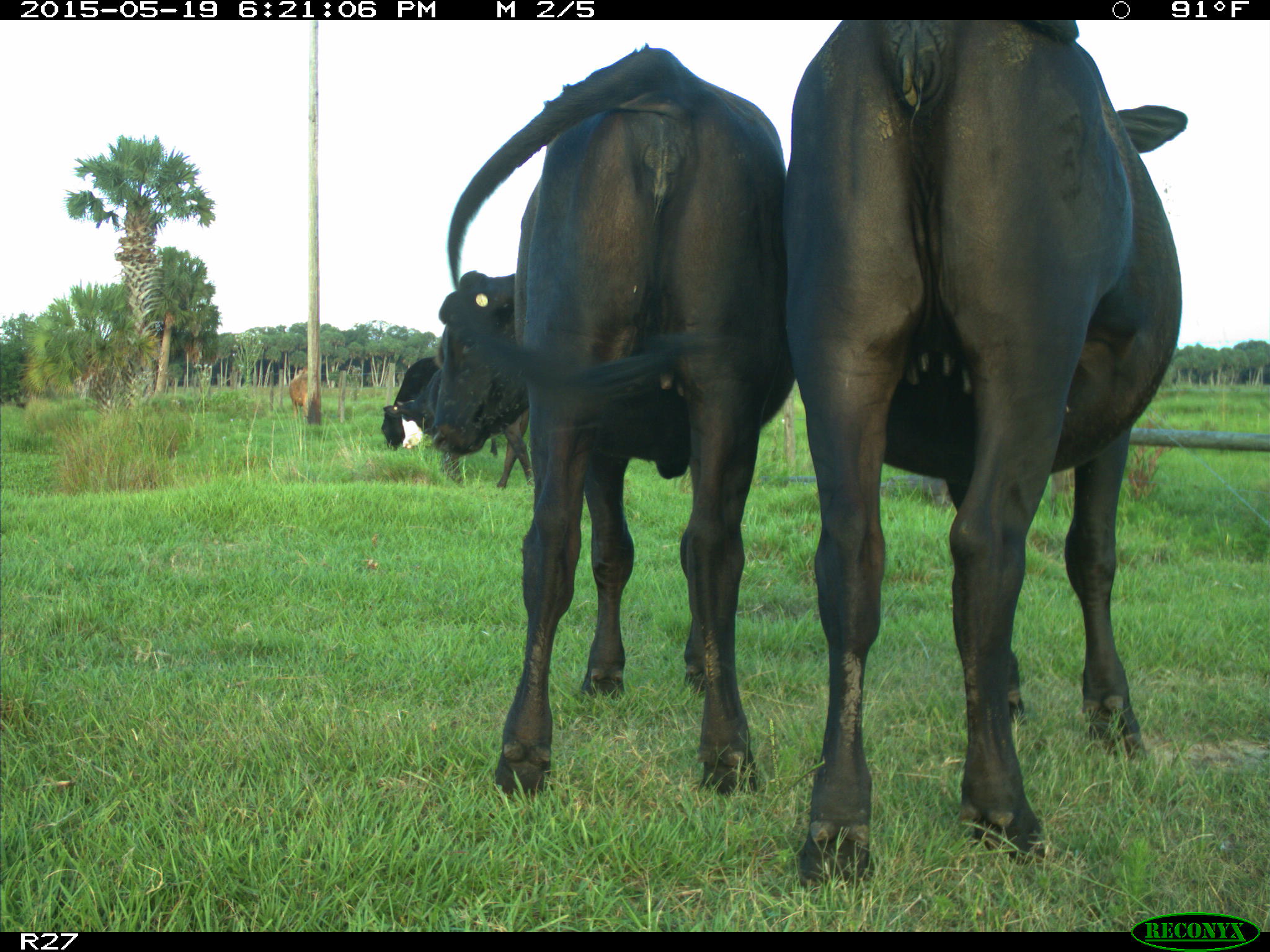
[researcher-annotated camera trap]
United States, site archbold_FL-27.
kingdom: Animalia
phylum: Chordata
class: Mammalia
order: Artiodactyla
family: Bovidae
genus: Bos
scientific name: Bos taurus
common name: domestic cow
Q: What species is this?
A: Bos taurus (domestic cow).